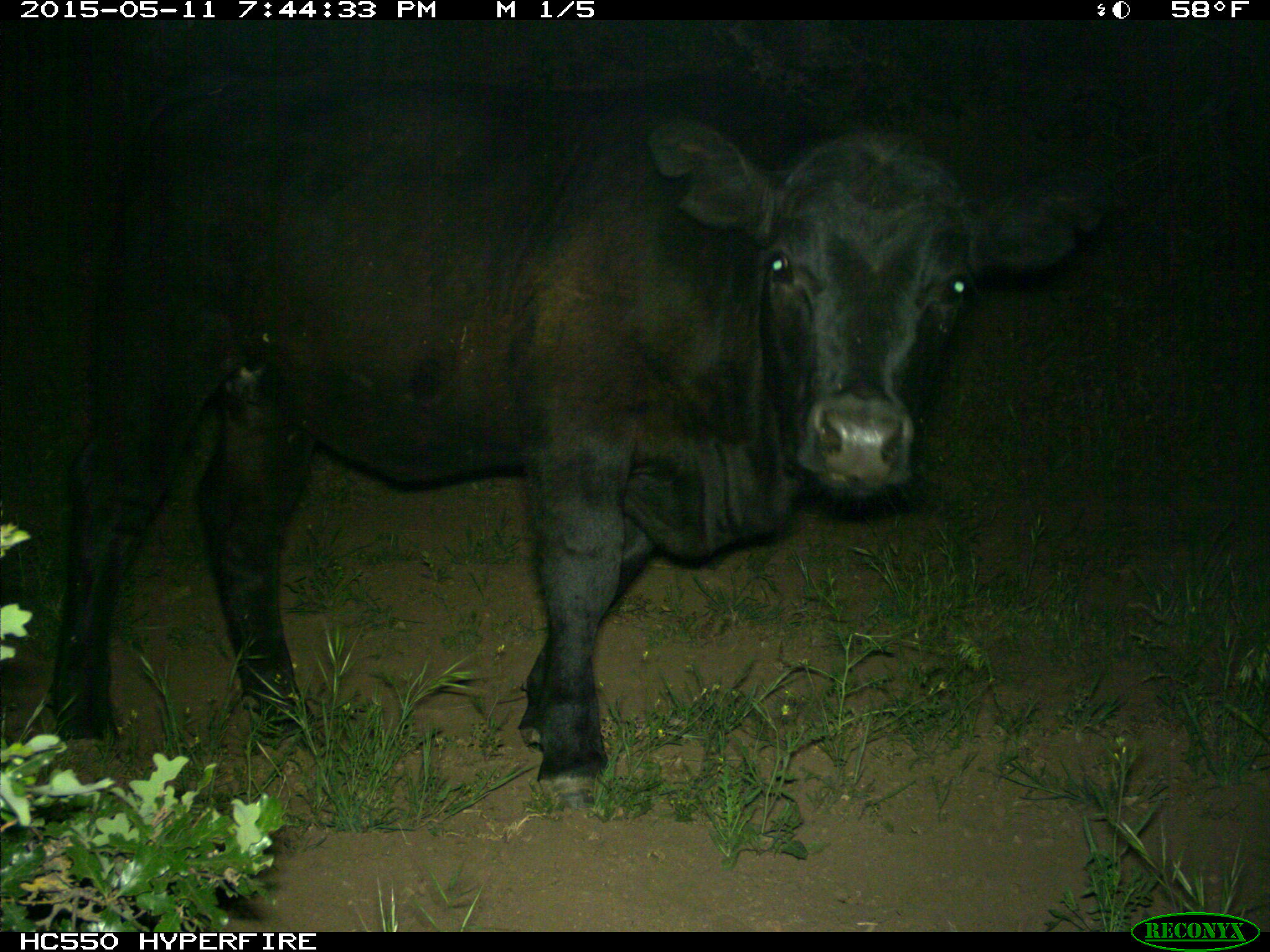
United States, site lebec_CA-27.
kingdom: Animalia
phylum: Chordata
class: Mammalia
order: Artiodactyla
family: Bovidae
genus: Bos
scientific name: Bos taurus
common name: domestic cow